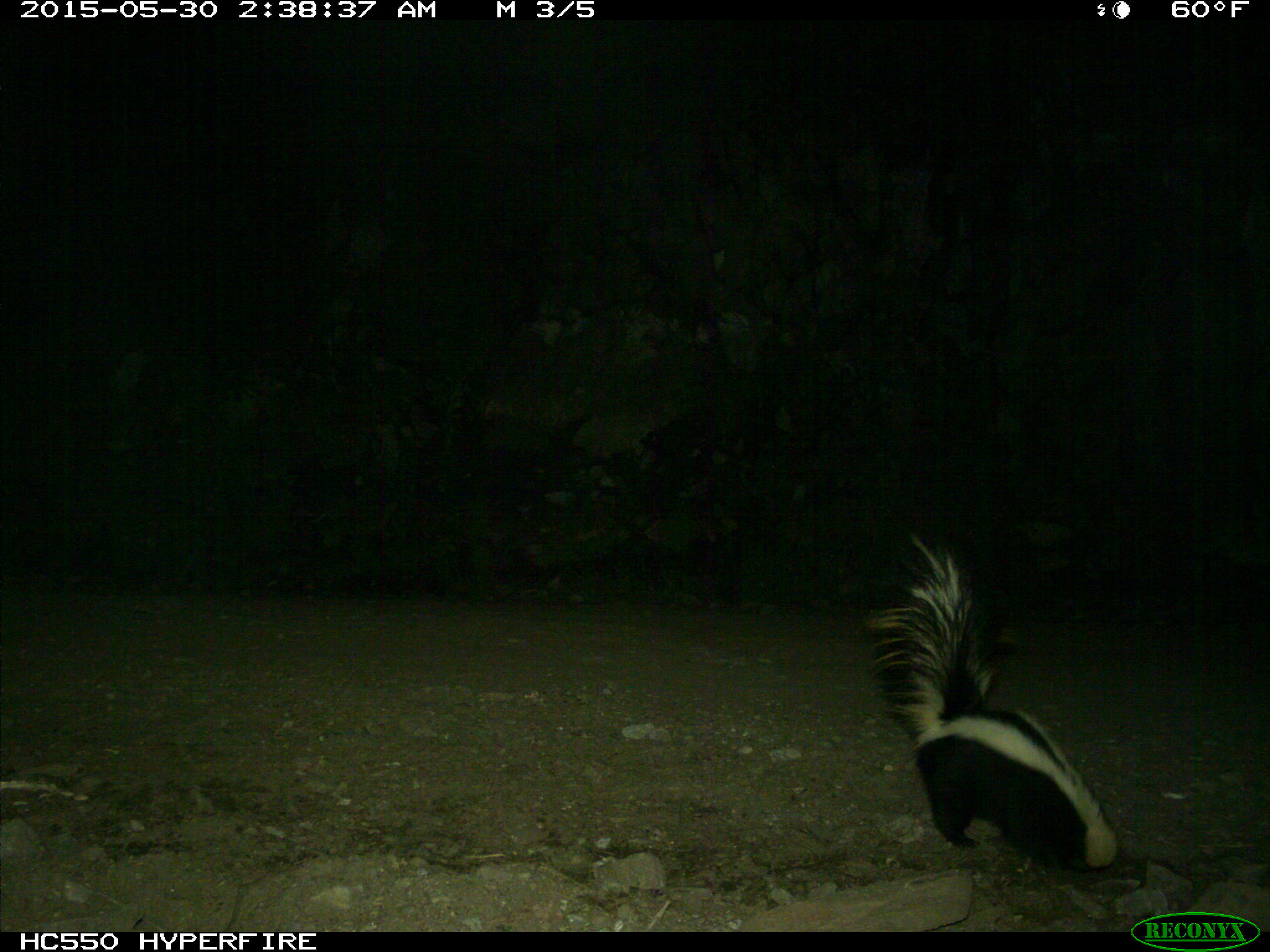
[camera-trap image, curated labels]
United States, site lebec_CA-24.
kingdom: Animalia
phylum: Chordata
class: Mammalia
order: Carnivora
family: Mephitidae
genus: Mephitis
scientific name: Mephitis mephitis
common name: striped skunk